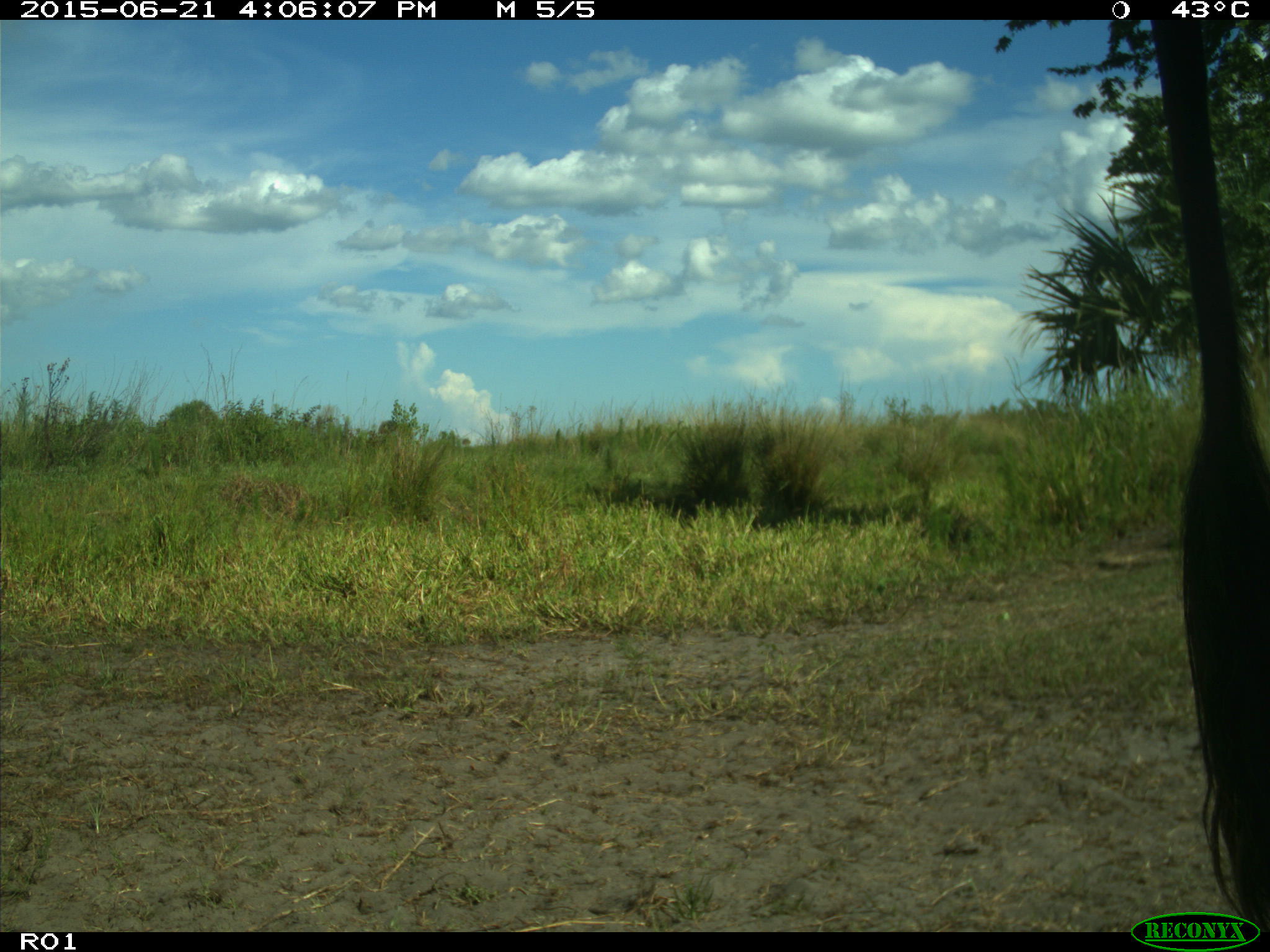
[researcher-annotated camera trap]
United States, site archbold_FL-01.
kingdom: Animalia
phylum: Chordata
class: Mammalia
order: Artiodactyla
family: Bovidae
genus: Bos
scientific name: Bos taurus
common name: domestic cow